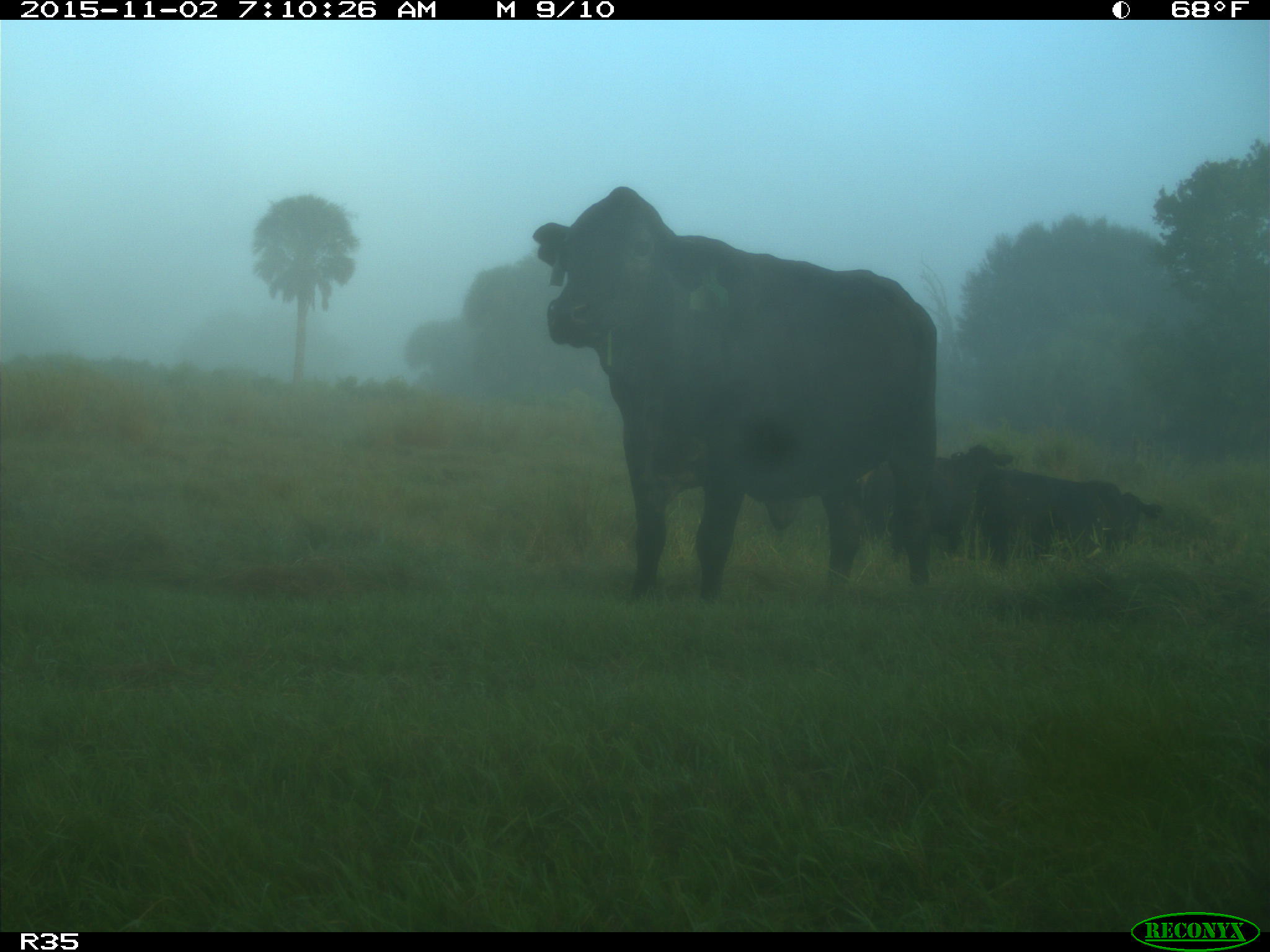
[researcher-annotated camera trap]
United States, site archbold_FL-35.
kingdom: Animalia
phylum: Chordata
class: Mammalia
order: Artiodactyla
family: Bovidae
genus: Bos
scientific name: Bos taurus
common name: domestic cow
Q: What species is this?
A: Bos taurus (domestic cow).